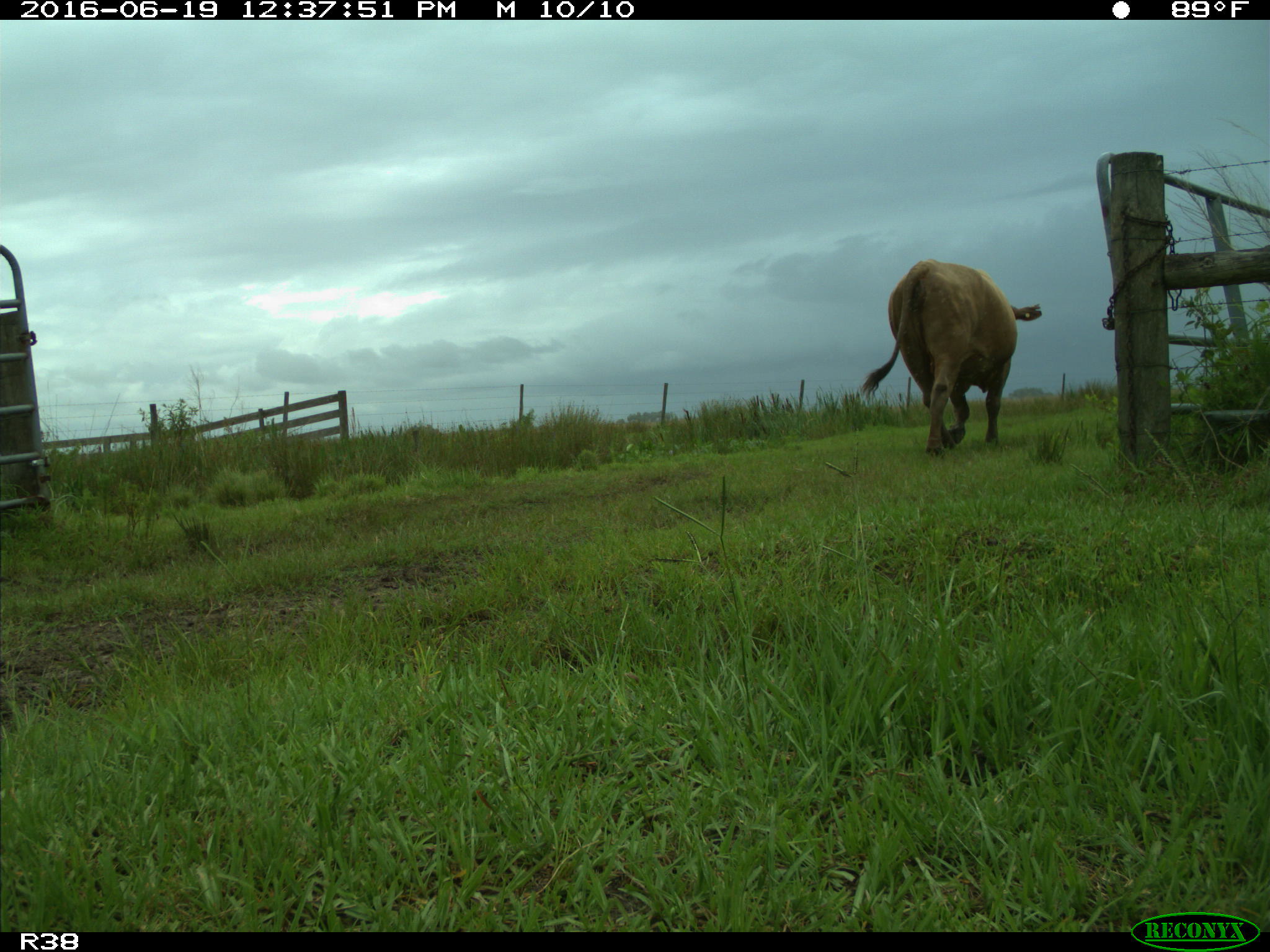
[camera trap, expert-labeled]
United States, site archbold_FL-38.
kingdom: Animalia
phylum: Chordata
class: Mammalia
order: Artiodactyla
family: Bovidae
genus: Bos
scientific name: Bos taurus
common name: domestic cow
Bos taurus (domestic cow).